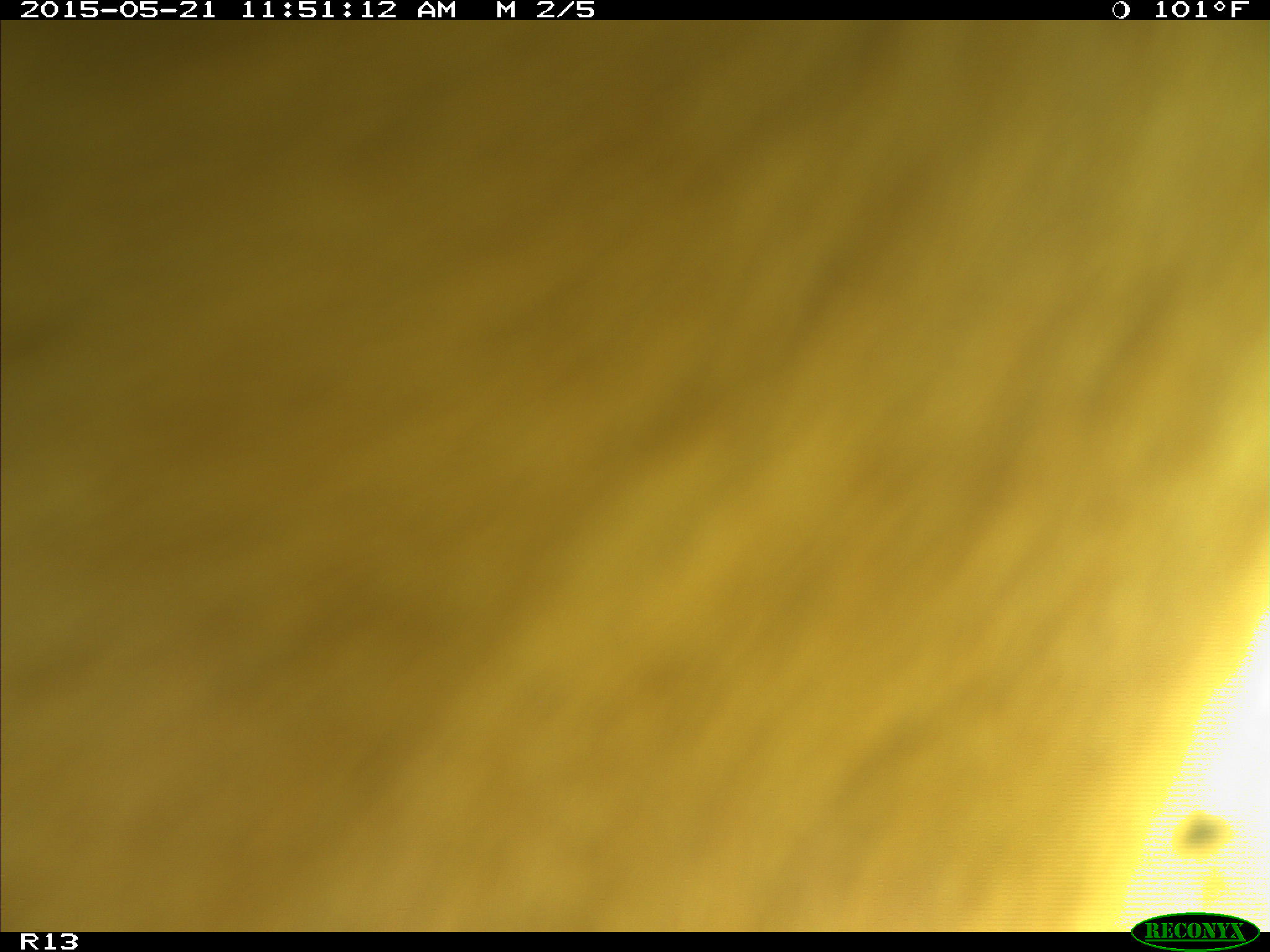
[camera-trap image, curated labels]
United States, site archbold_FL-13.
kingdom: Animalia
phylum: Chordata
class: Mammalia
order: Artiodactyla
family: Bovidae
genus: Bos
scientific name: Bos taurus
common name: domestic cow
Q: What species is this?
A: Bos taurus (domestic cow).